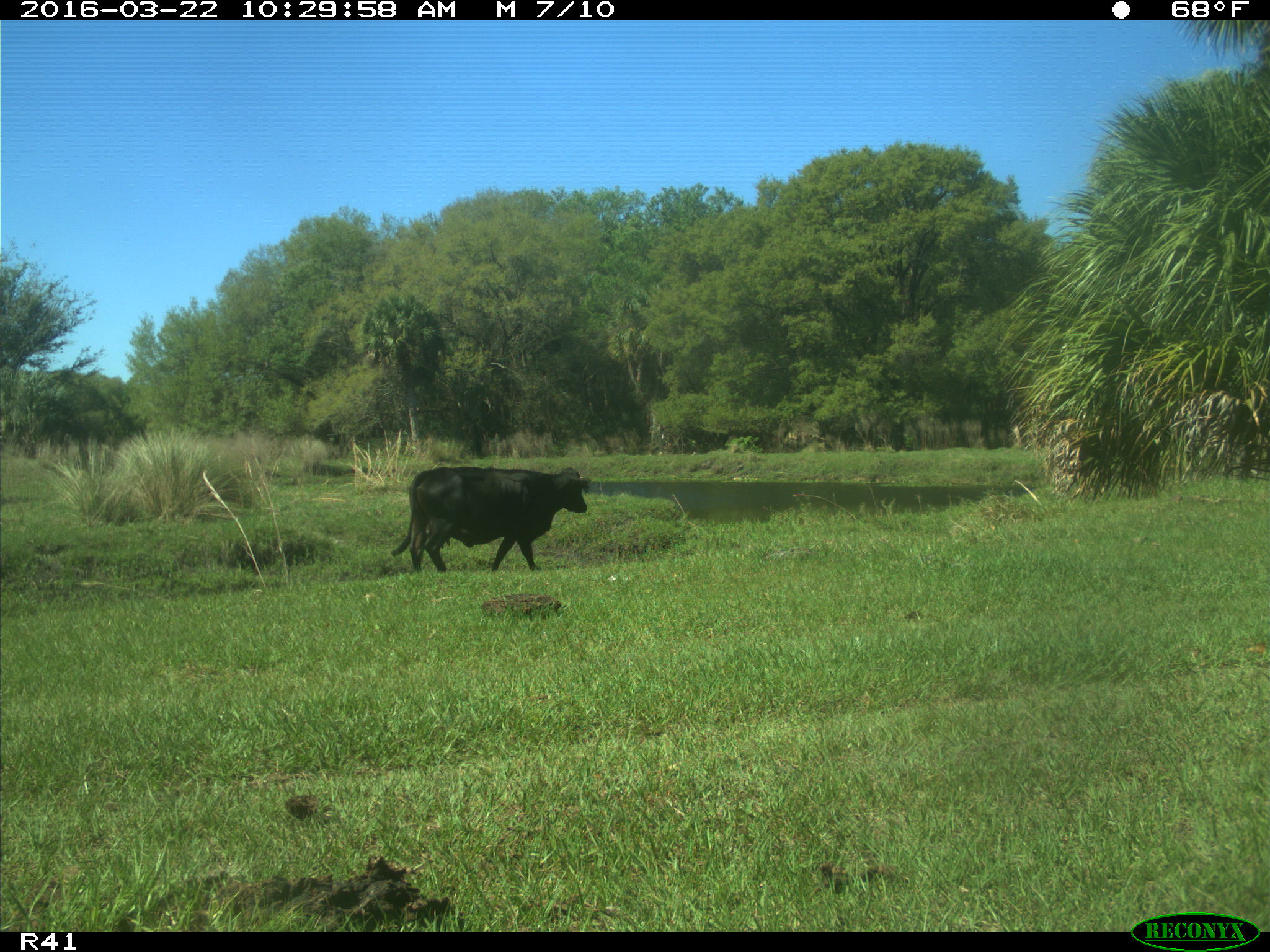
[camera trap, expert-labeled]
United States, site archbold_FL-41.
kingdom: Animalia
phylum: Chordata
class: Mammalia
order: Artiodactyla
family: Bovidae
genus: Bos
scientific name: Bos taurus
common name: domestic cow